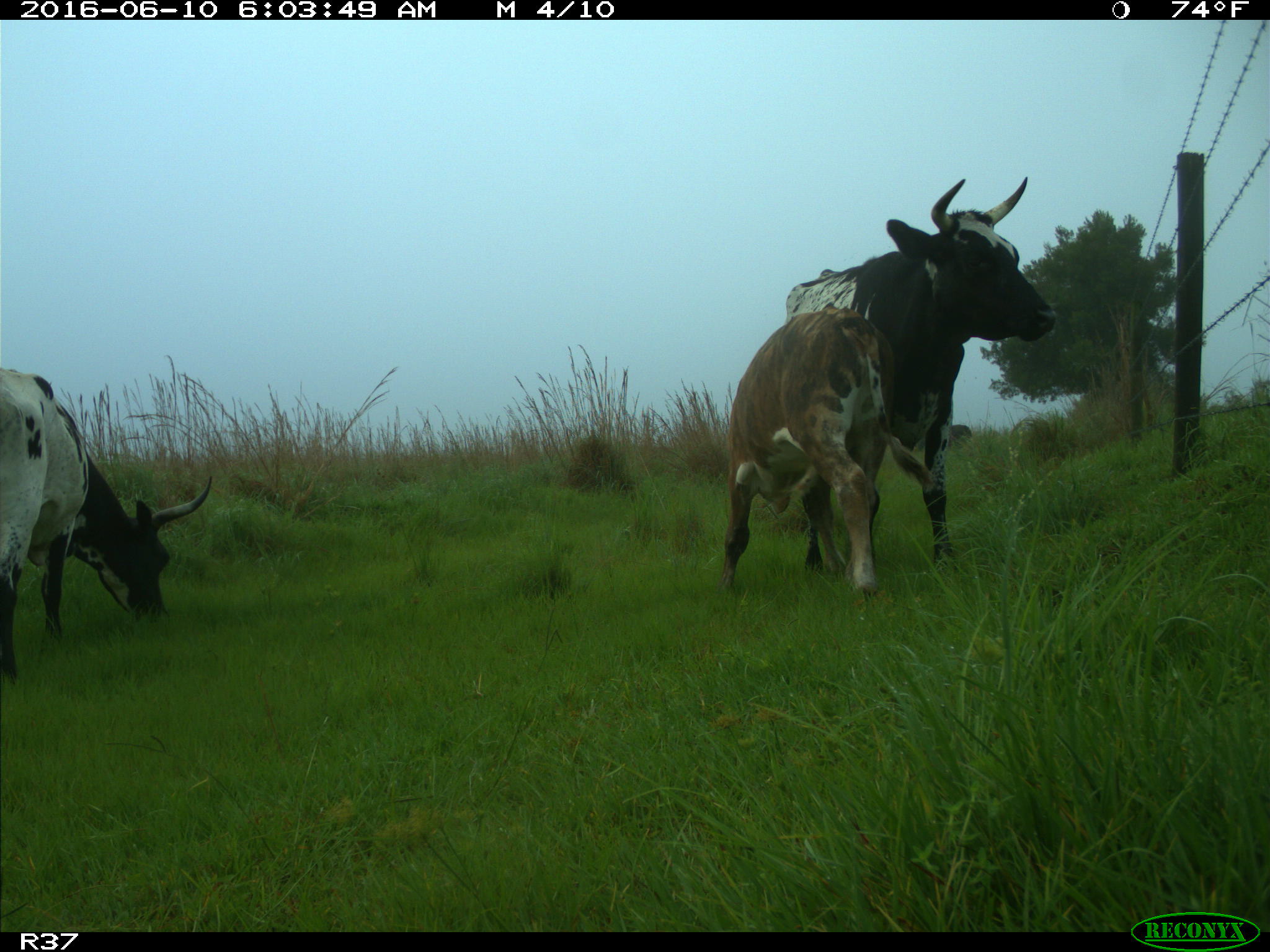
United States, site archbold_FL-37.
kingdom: Animalia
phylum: Chordata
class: Mammalia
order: Artiodactyla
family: Bovidae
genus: Bos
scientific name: Bos taurus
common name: domestic cow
Bos taurus (domestic cow).